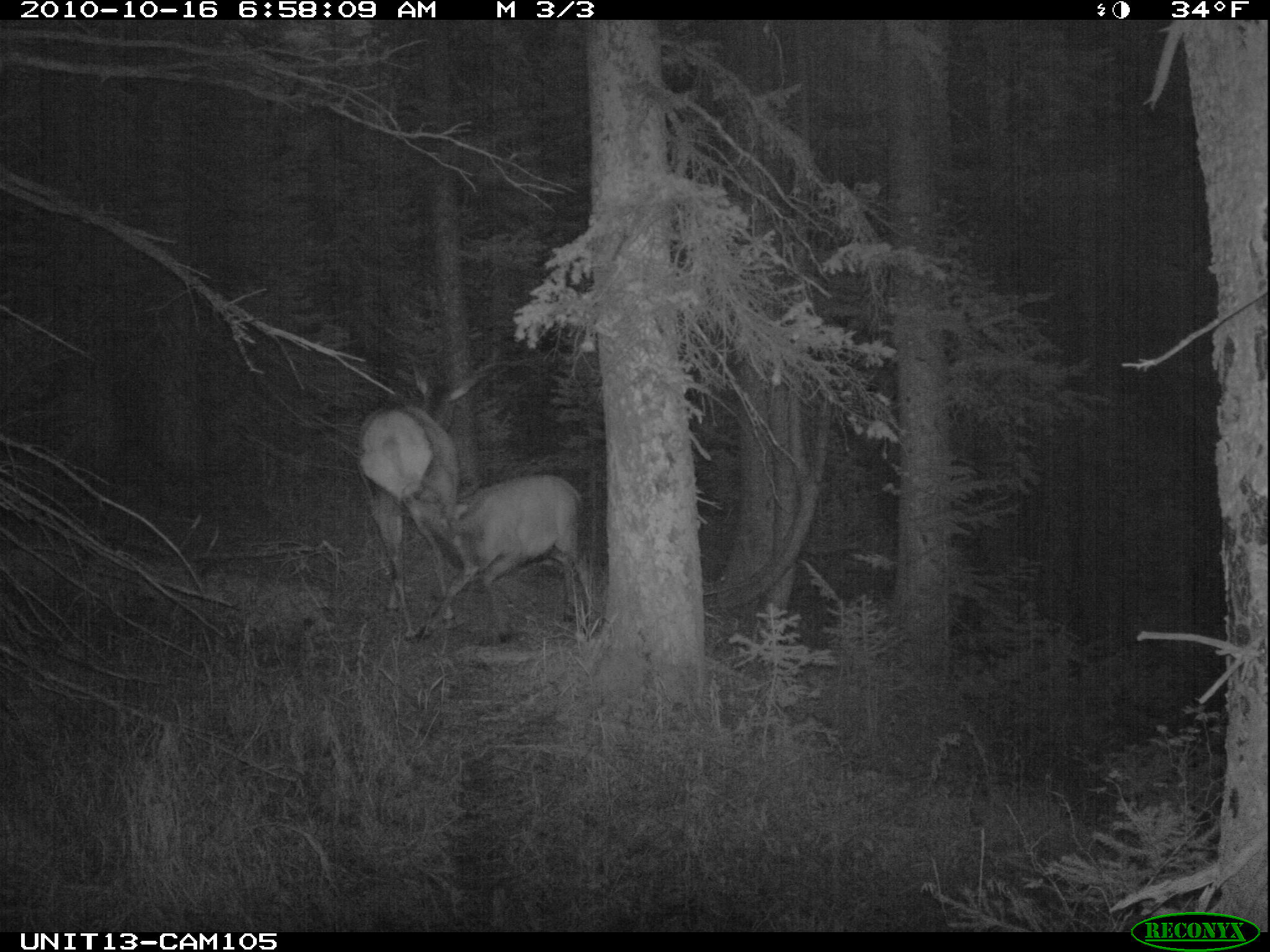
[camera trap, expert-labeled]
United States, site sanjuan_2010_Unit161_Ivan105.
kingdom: Animalia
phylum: Chordata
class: Mammalia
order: Artiodactyla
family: Cervidae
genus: Cervus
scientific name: Cervus elaphus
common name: red deer